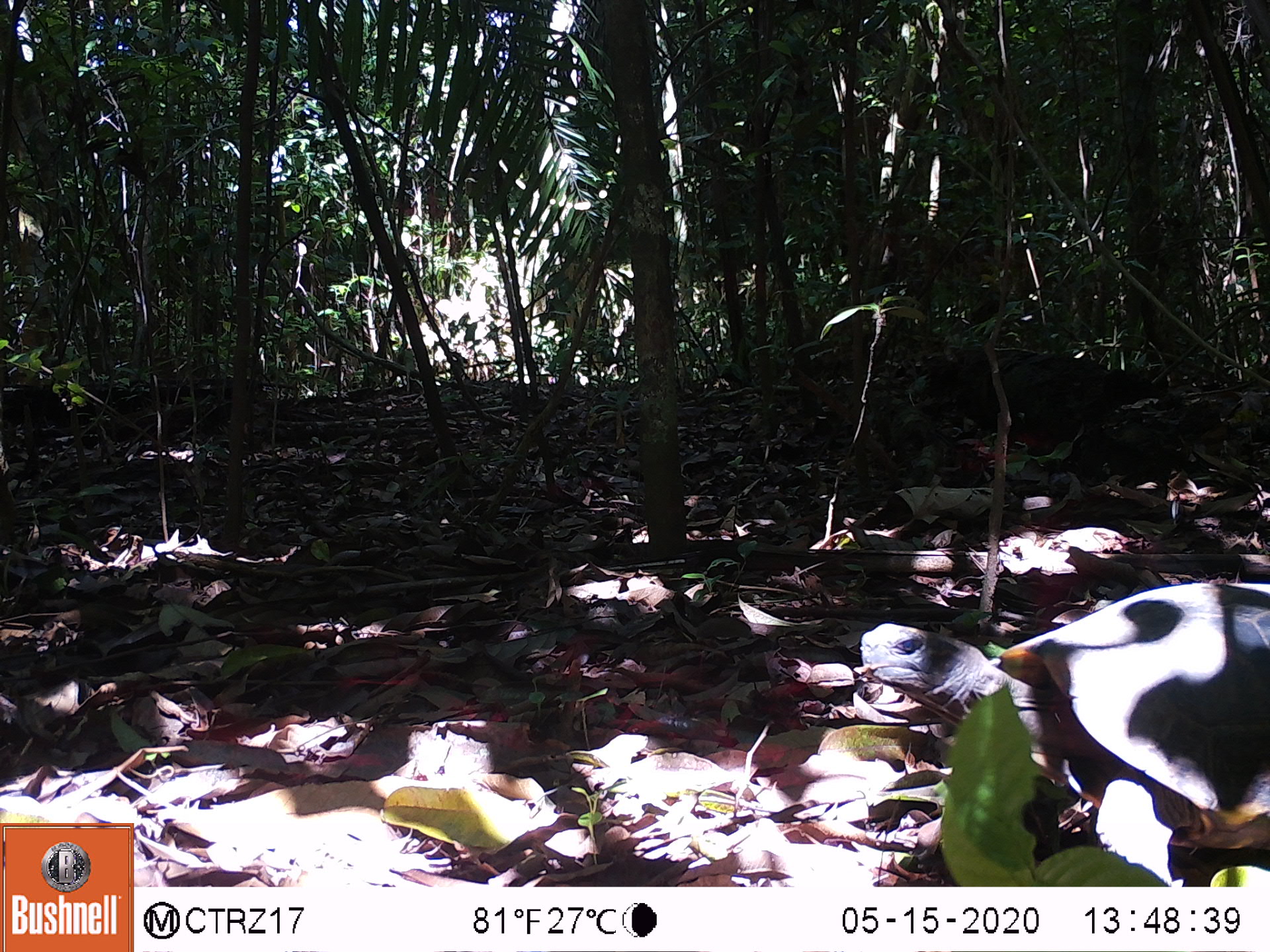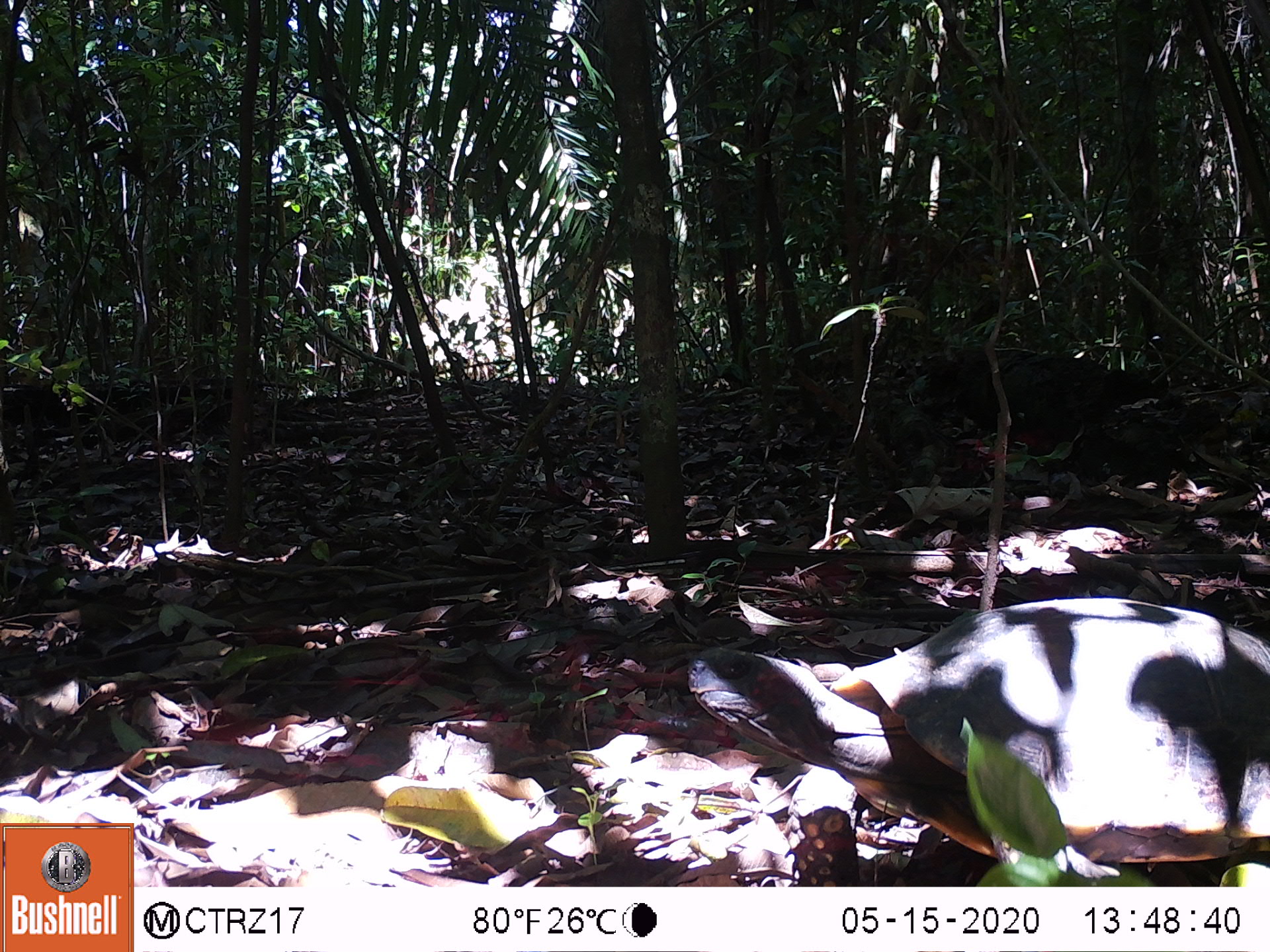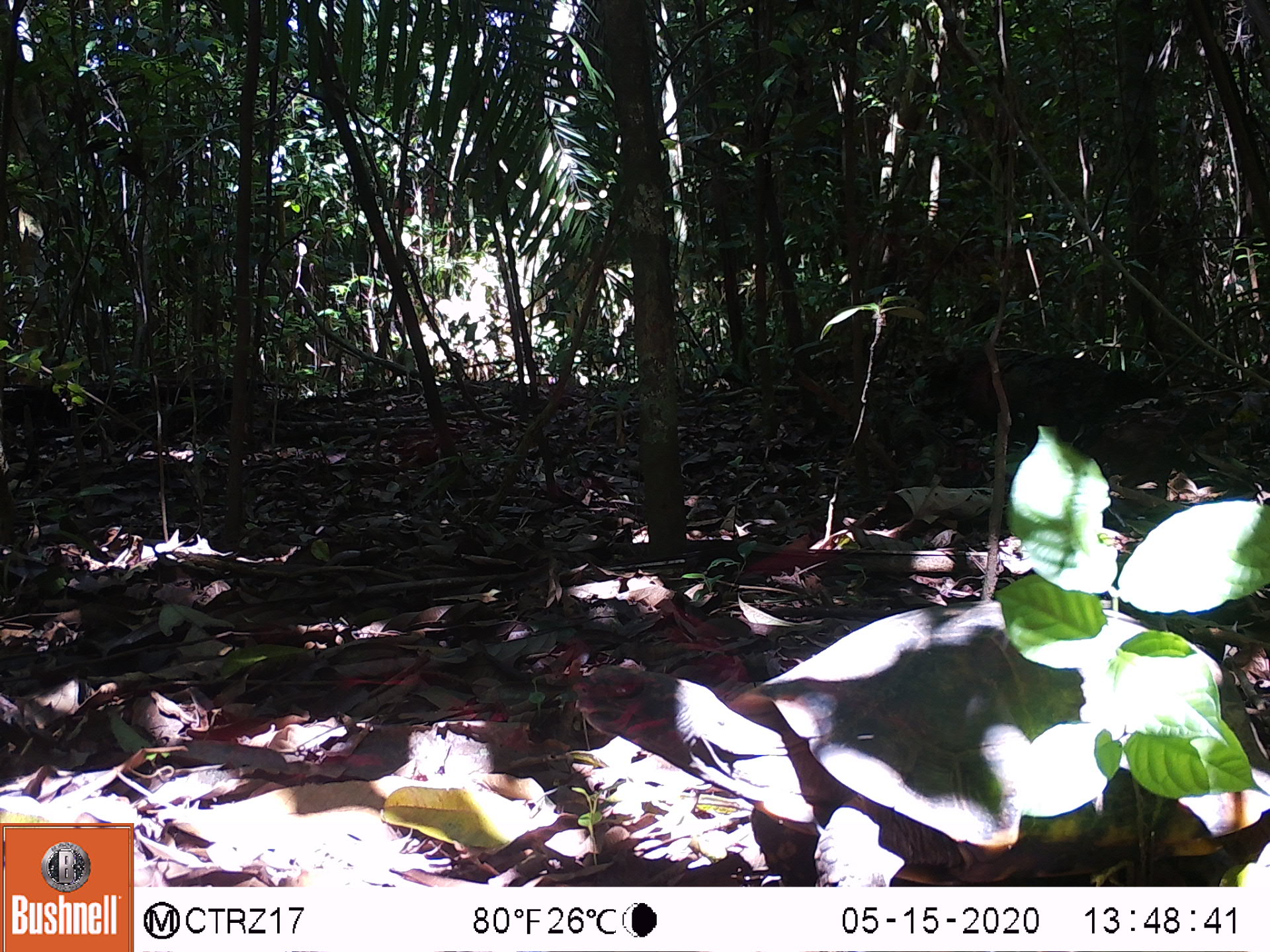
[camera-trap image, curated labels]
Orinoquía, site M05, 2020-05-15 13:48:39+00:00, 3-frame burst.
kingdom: Animalia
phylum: Chordata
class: Reptilia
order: Testudines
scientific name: Testudines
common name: turtles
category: unknown turtle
Unknown turtle (turtles) (Testudines).